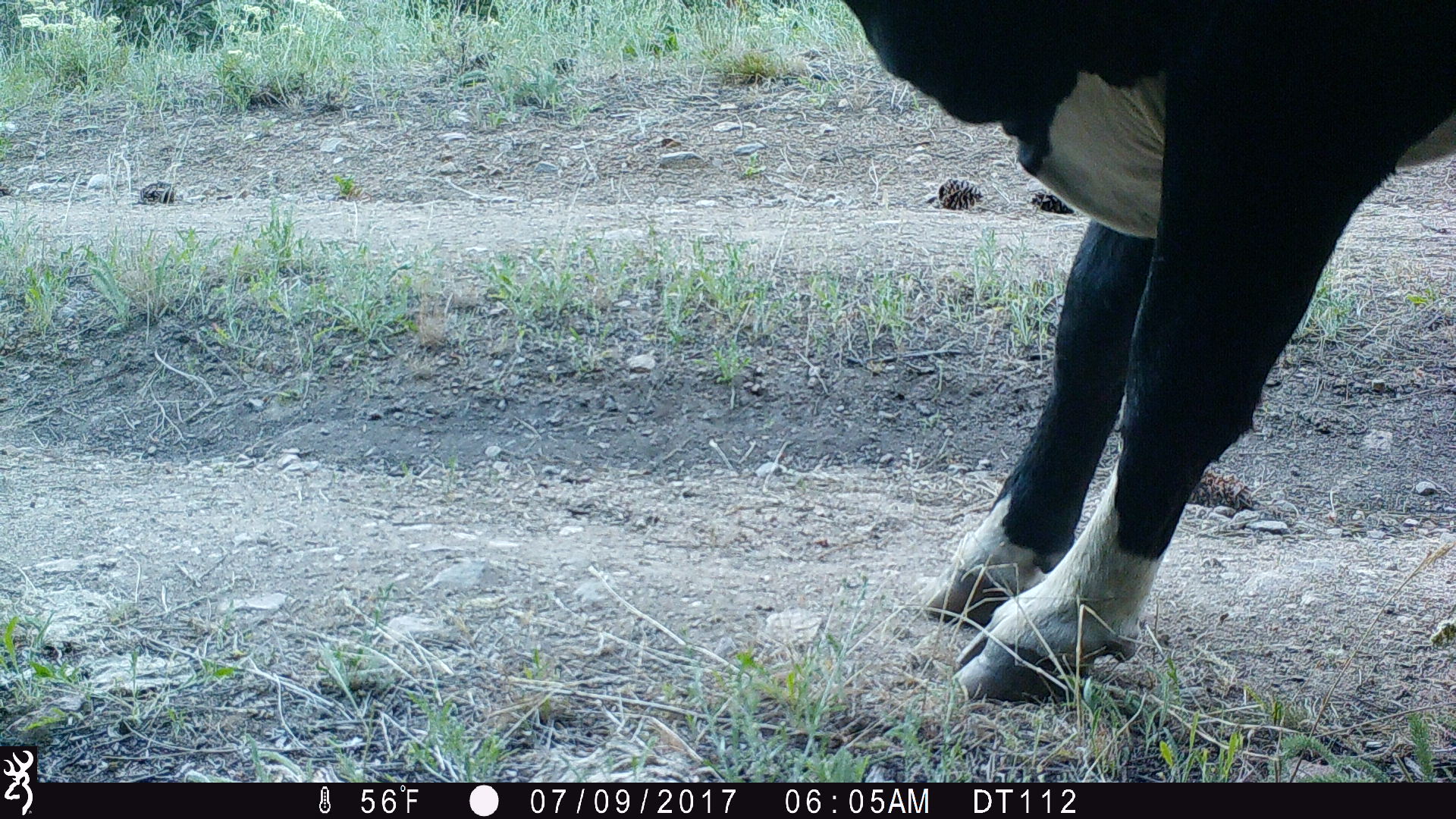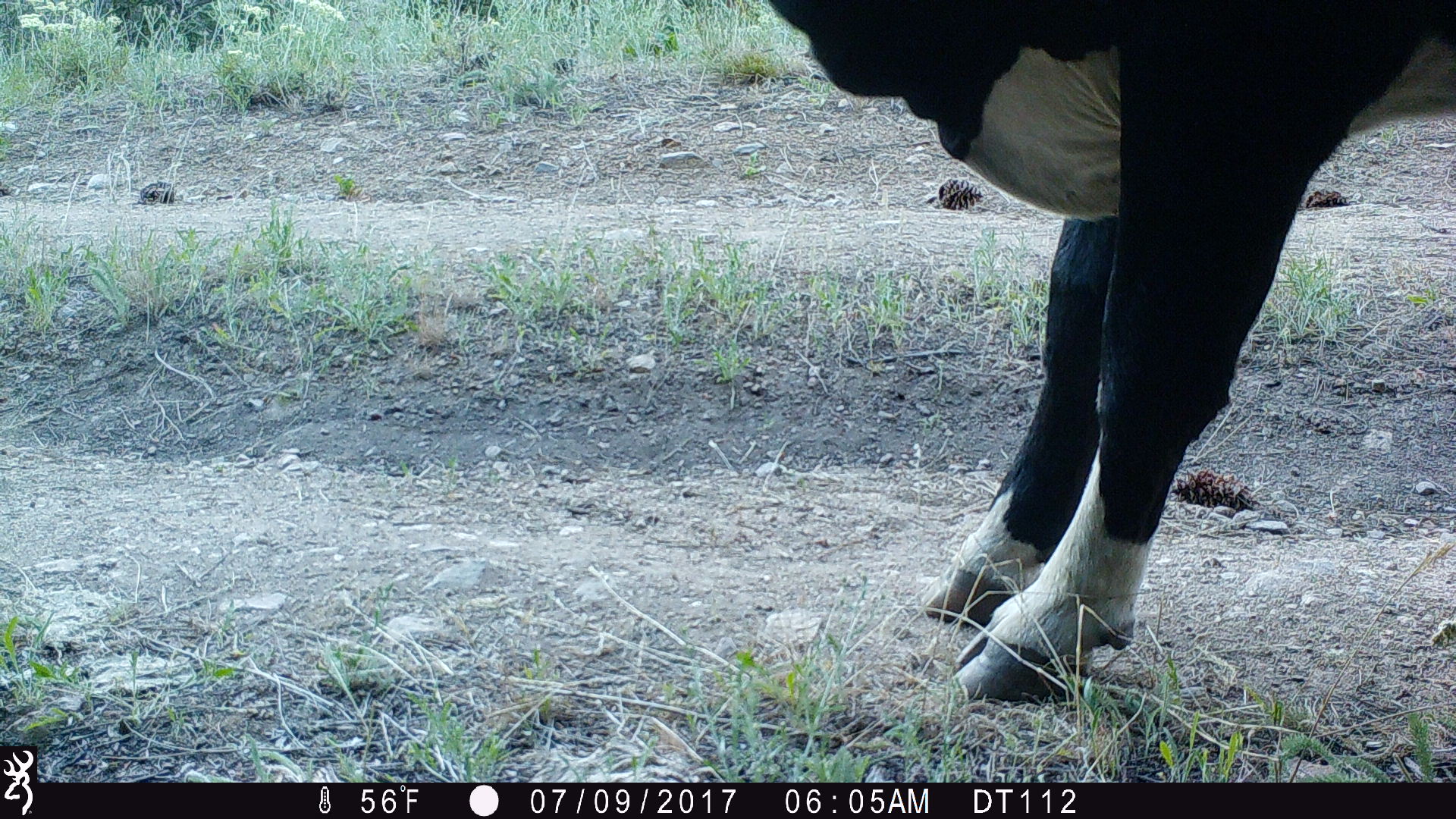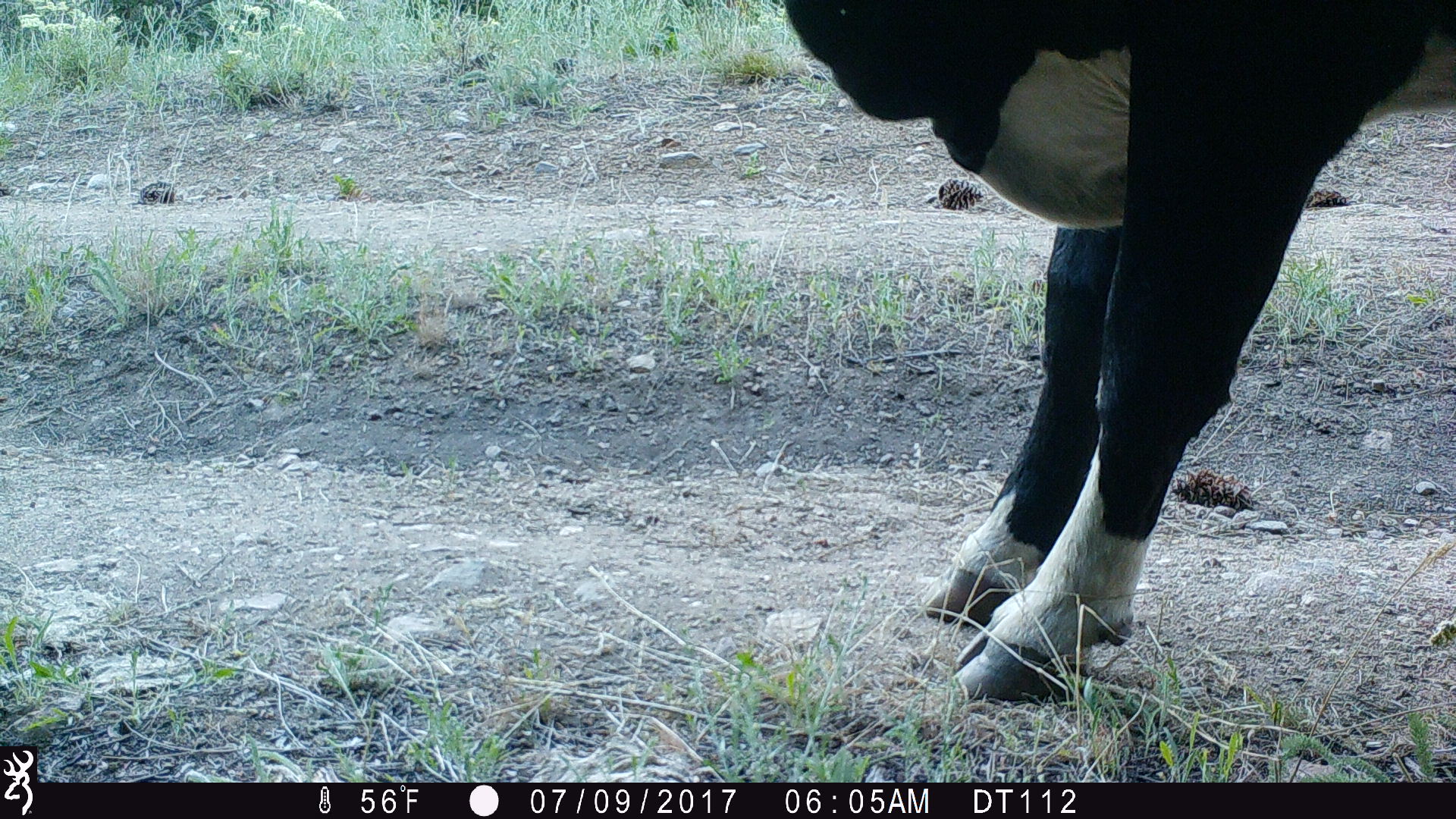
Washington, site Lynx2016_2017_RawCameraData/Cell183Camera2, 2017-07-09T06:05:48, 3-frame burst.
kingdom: Animalia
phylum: Chordata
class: Mammalia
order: Artiodactyla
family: Bovidae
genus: Bos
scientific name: Bos taurus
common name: domestic cattle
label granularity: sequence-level